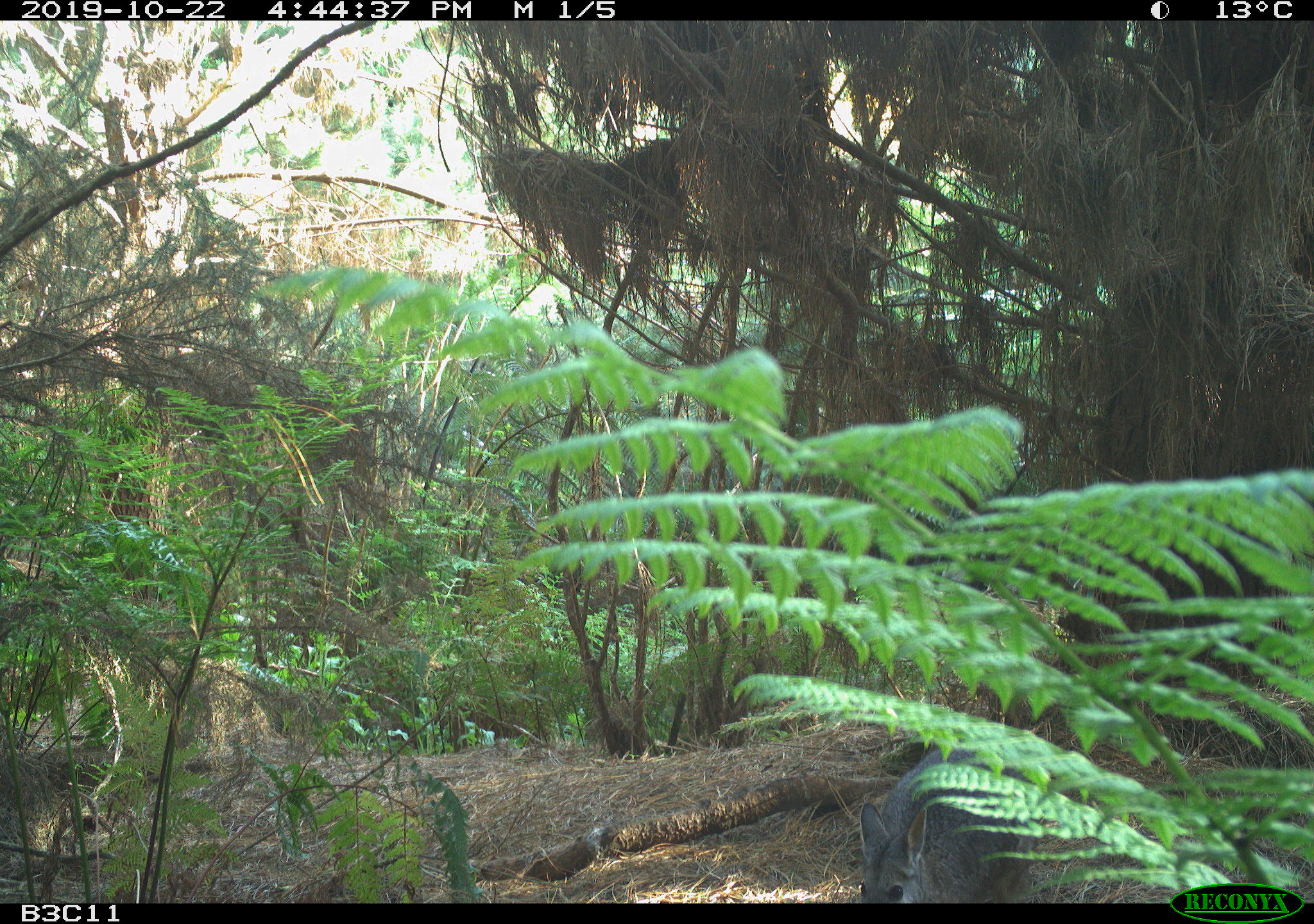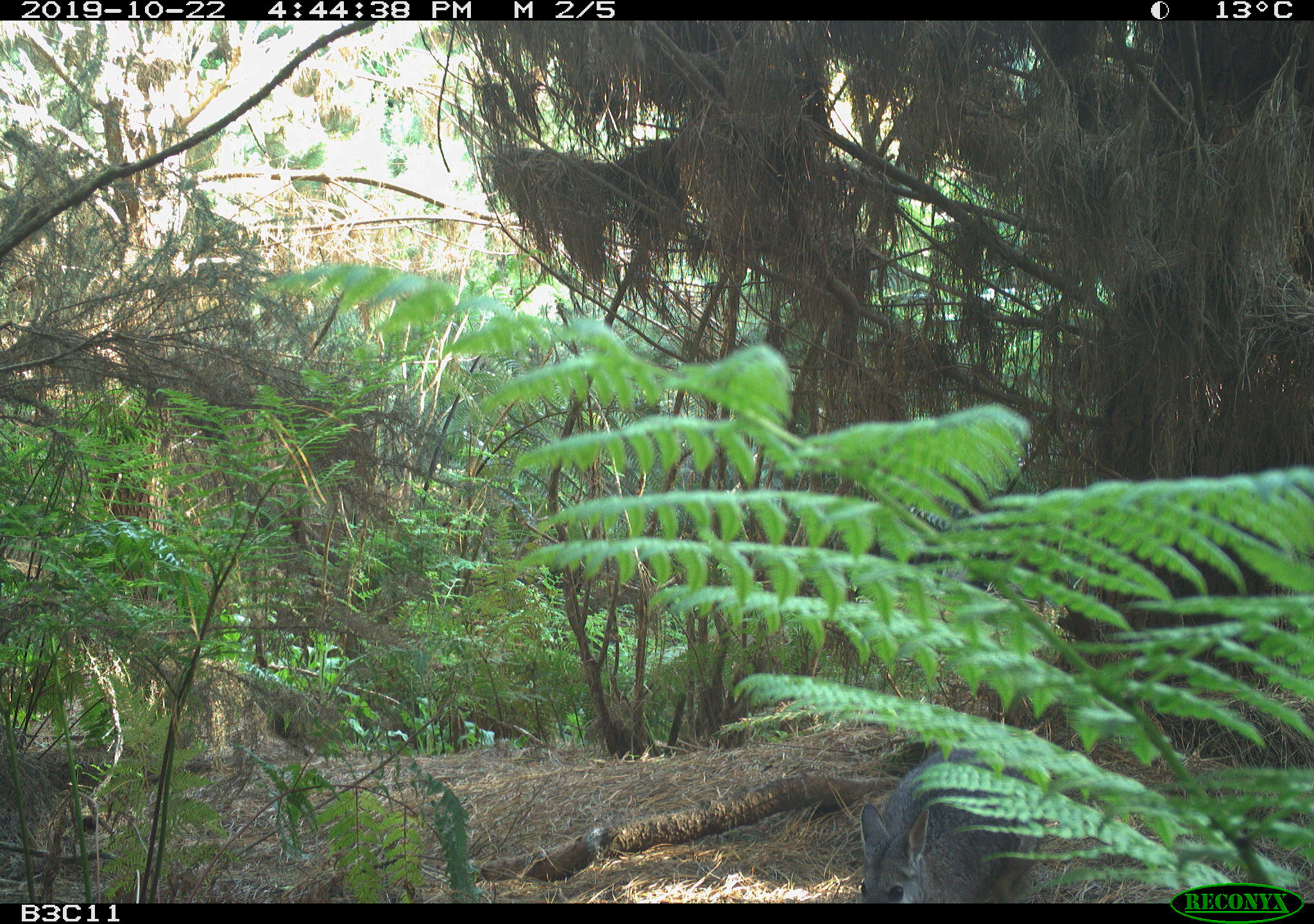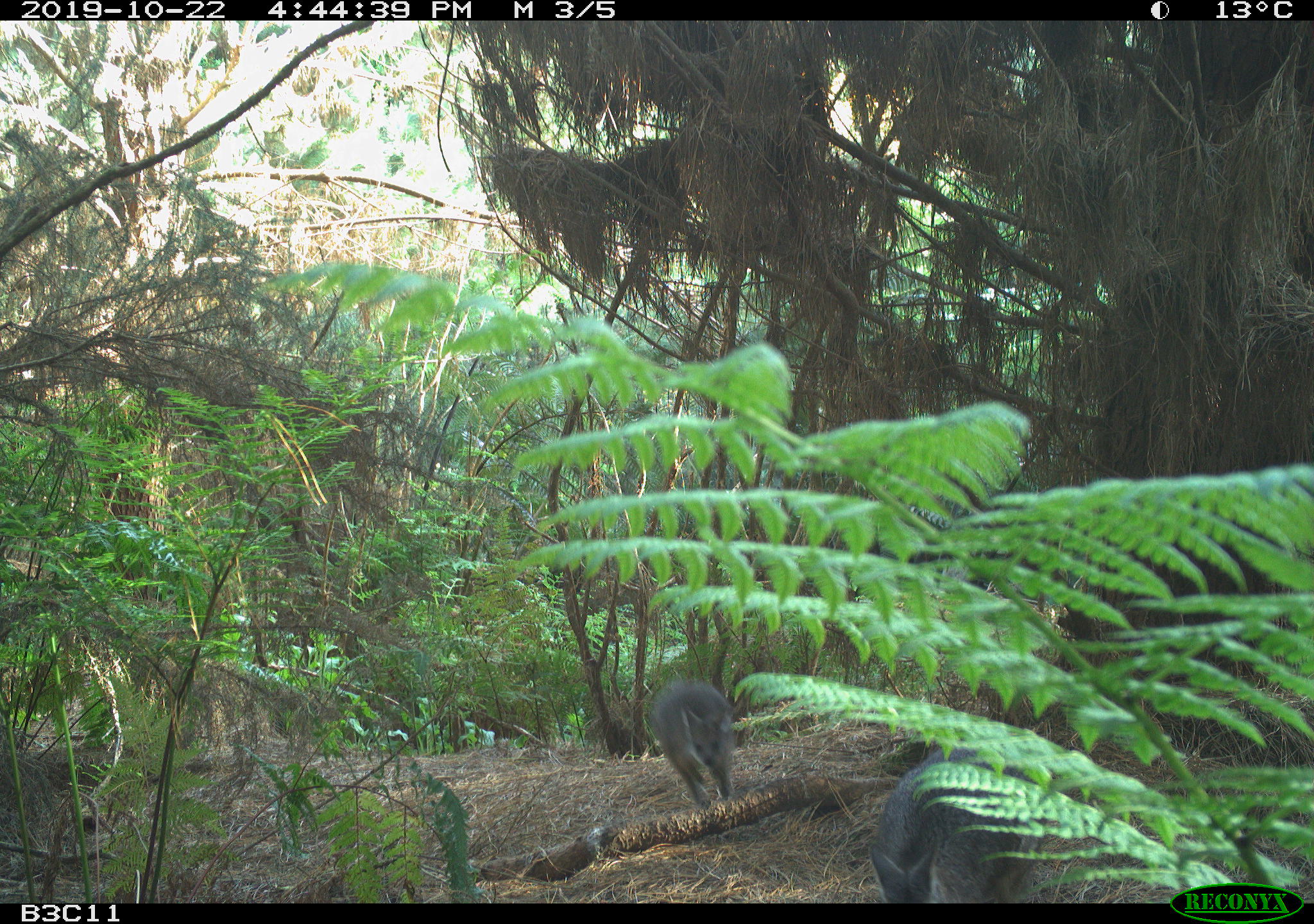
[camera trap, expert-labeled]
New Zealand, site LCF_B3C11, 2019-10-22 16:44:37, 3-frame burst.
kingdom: Animalia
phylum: Chordata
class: Mammalia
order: Diprotodontia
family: Macropodidae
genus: Notamacropus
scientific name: Notamacropus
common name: wallaby